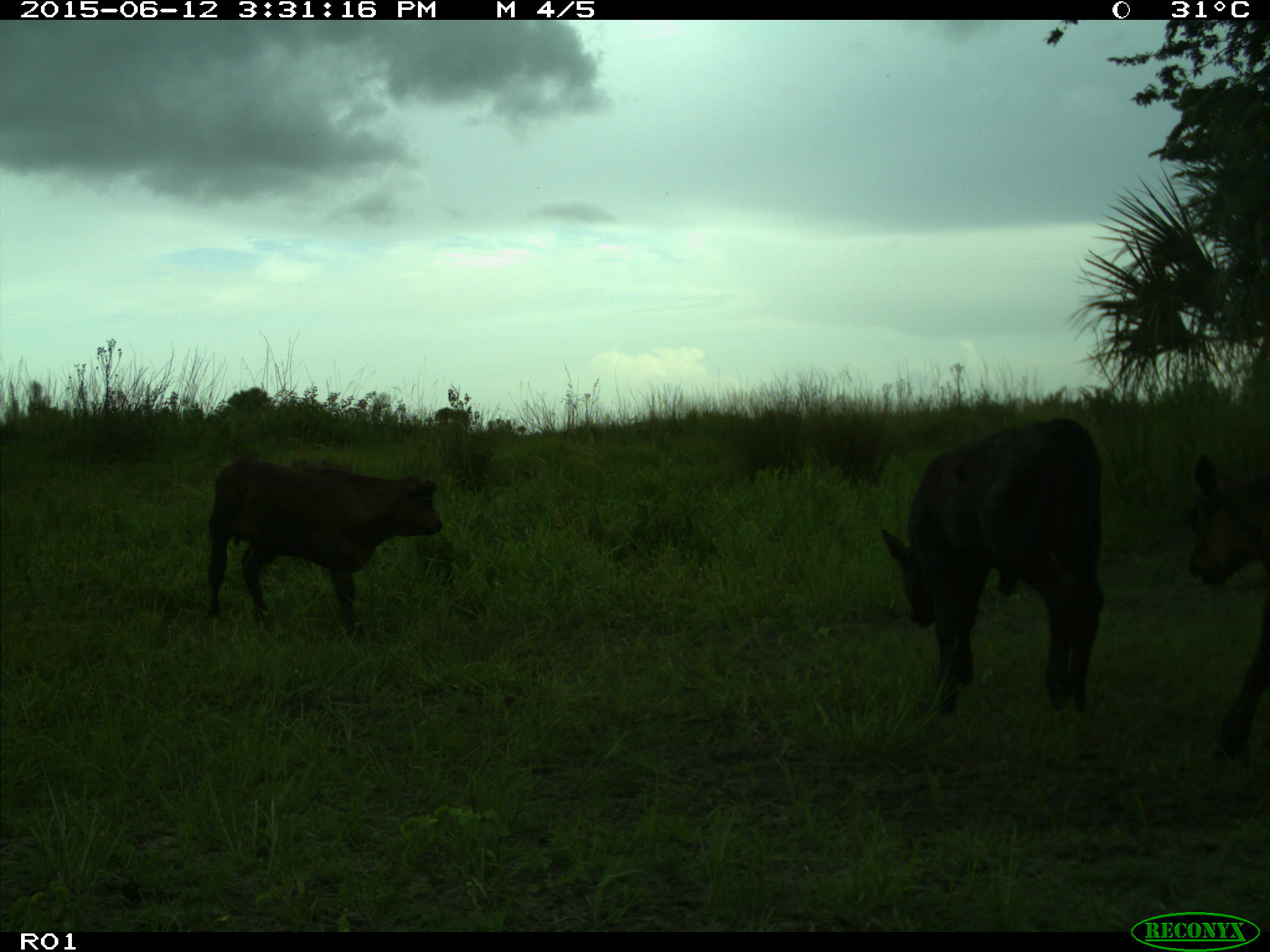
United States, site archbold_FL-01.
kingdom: Animalia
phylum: Chordata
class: Mammalia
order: Artiodactyla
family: Bovidae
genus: Bos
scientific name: Bos taurus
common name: domestic cow